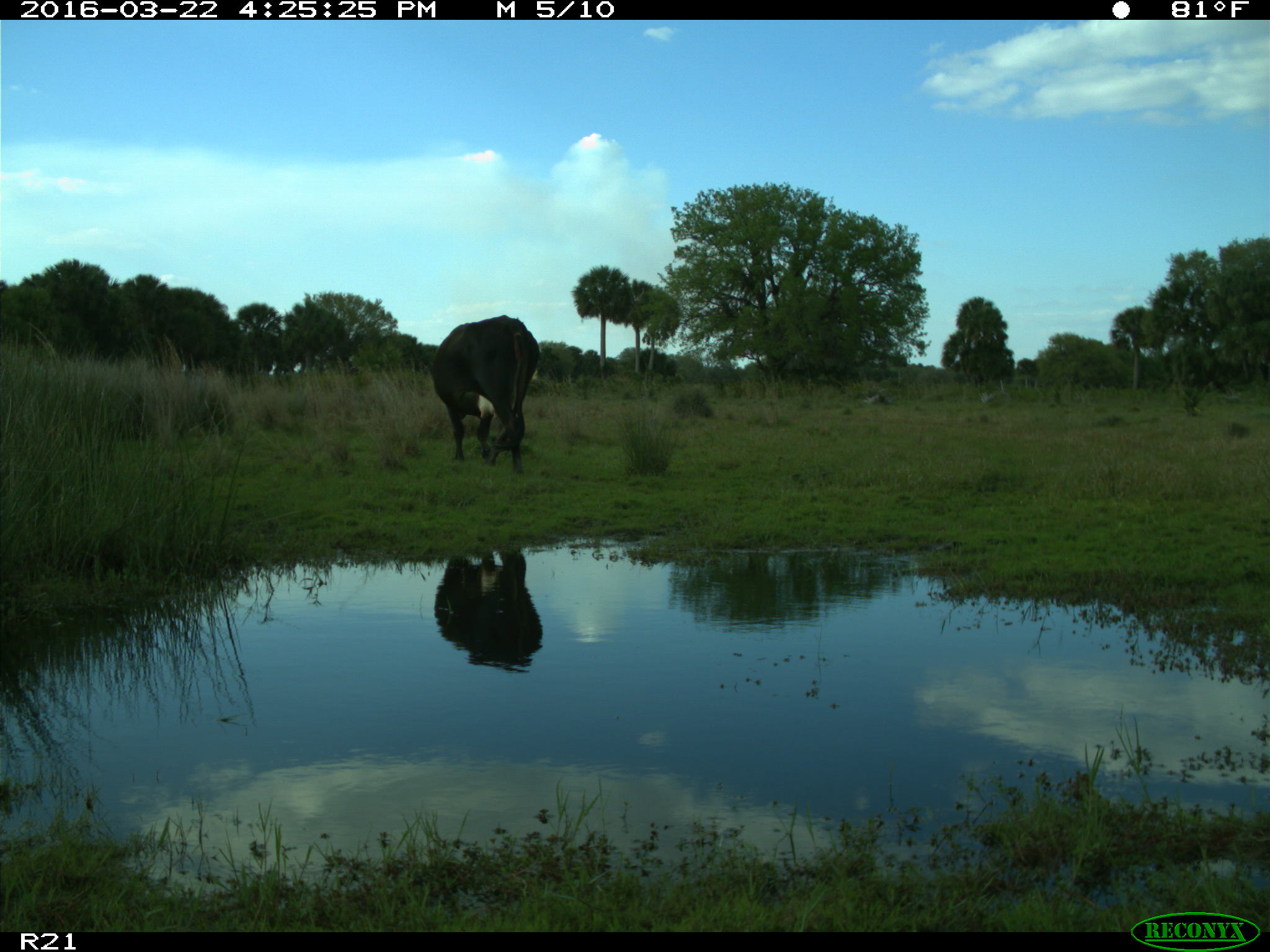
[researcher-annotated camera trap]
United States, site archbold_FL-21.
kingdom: Animalia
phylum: Chordata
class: Mammalia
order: Artiodactyla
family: Bovidae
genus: Bos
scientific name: Bos taurus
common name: domestic cow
Bos taurus (domestic cow).